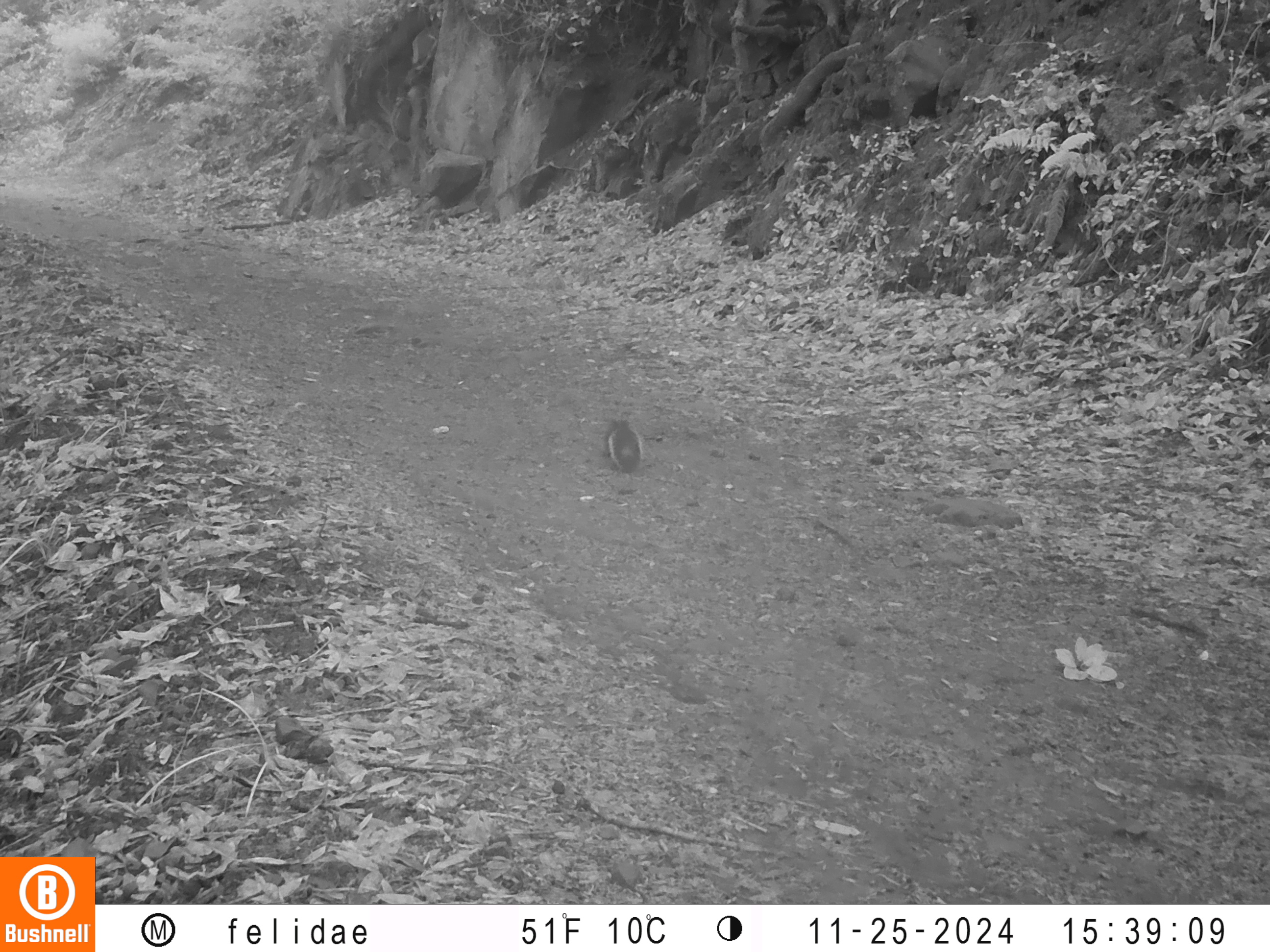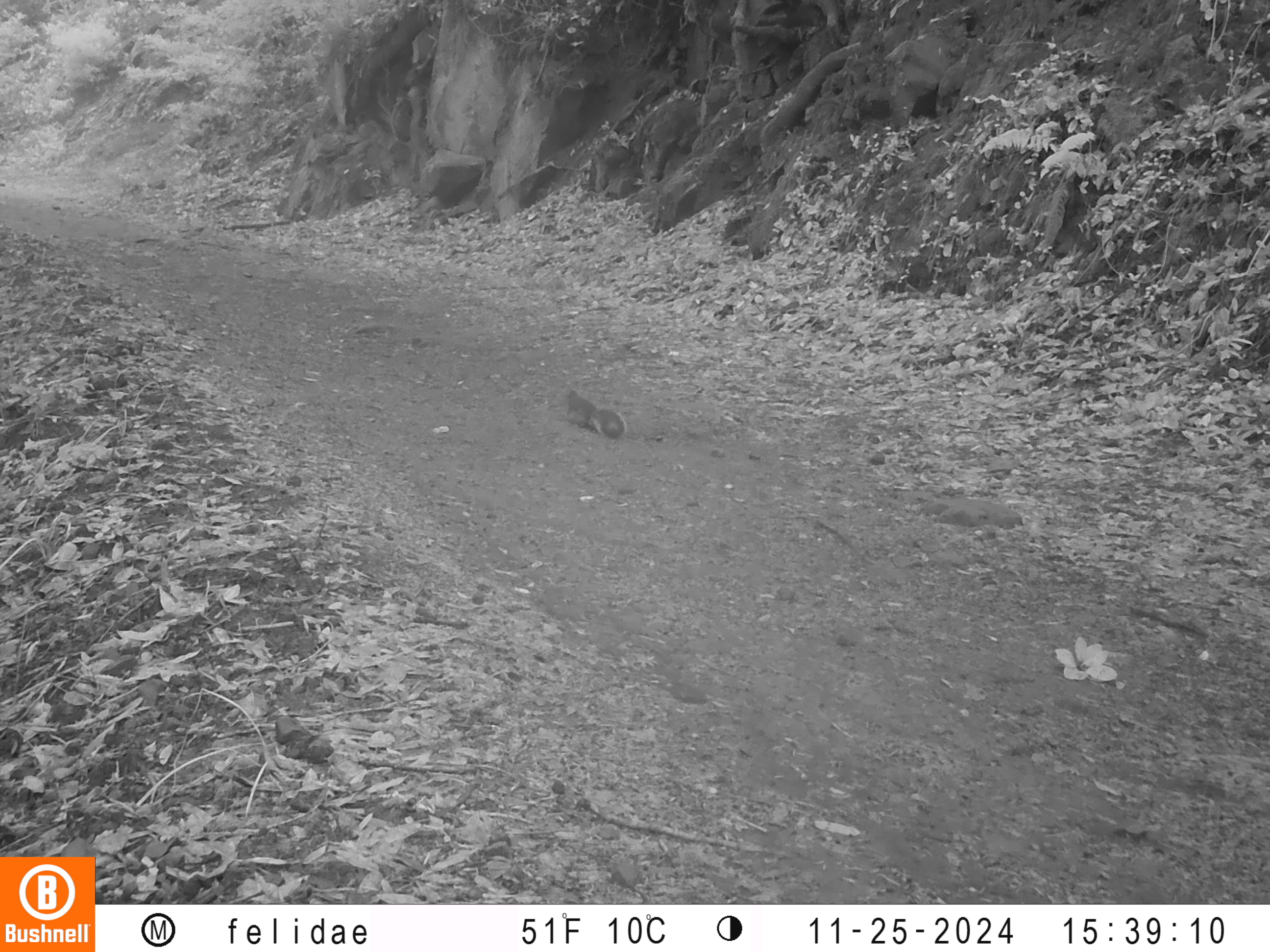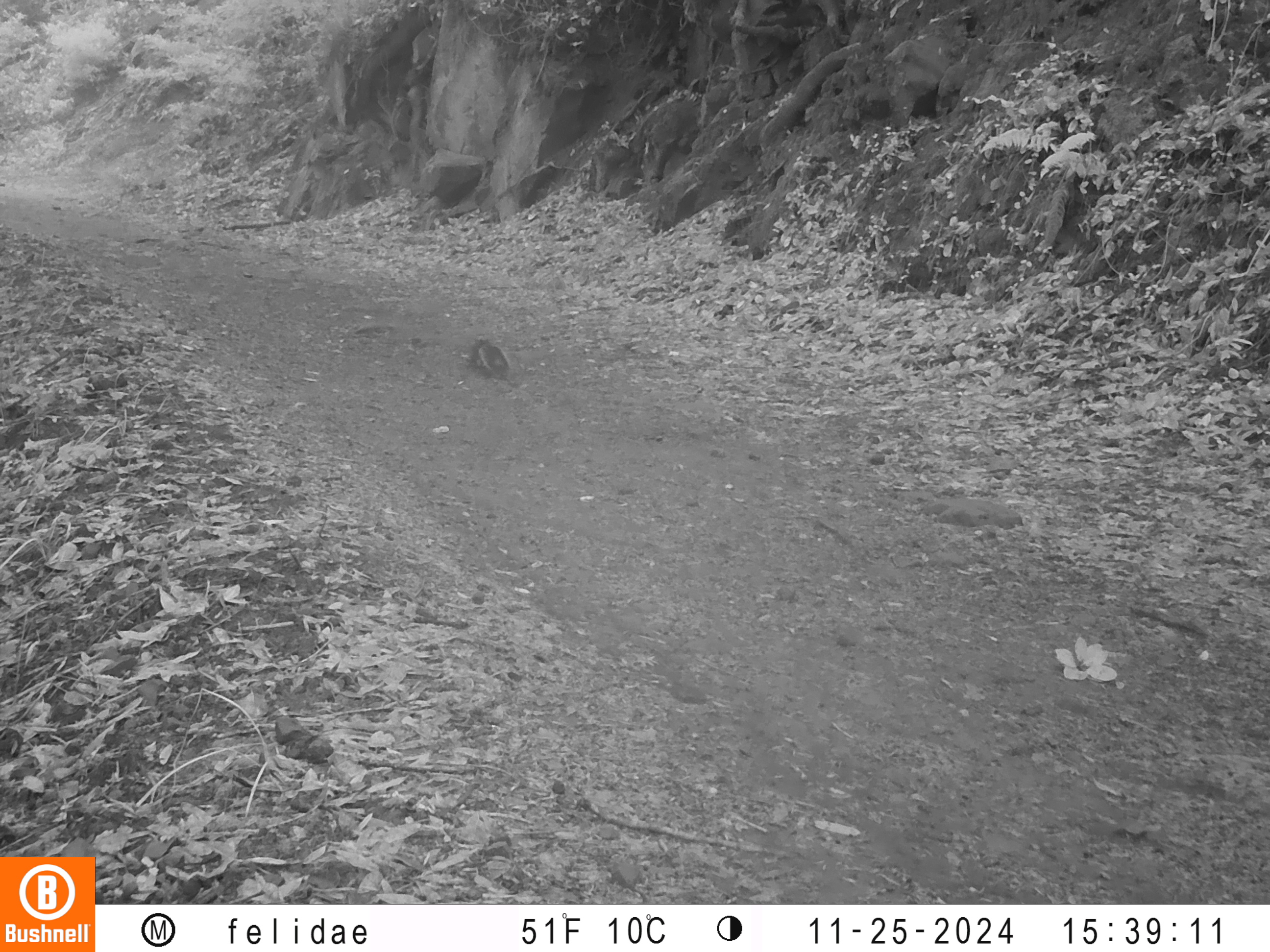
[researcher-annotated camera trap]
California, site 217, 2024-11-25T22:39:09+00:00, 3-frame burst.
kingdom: Animalia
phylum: Chordata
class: Mammalia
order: Rodentia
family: Sciuridae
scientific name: Sciuridae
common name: squirrel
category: unknown squirrel